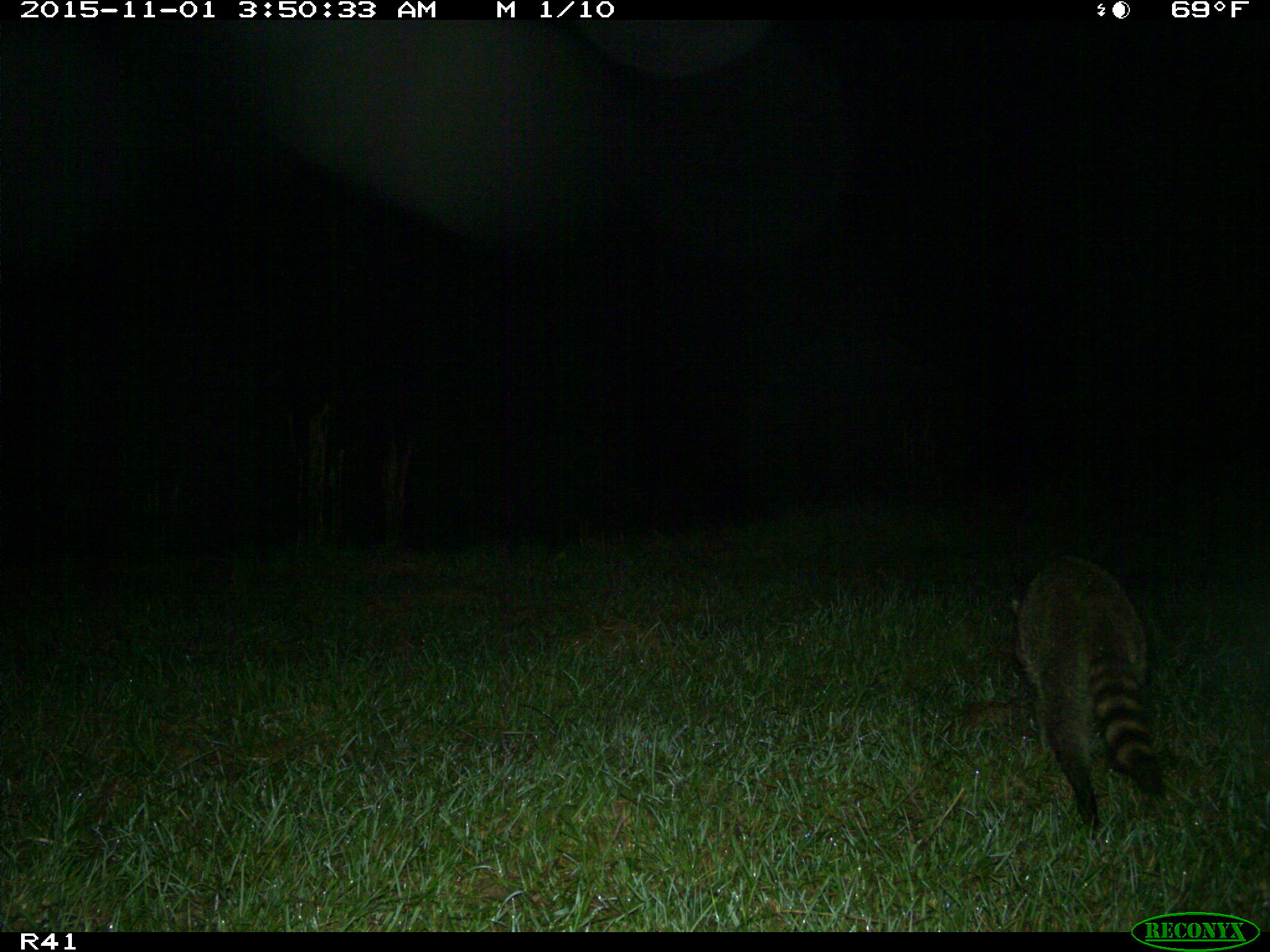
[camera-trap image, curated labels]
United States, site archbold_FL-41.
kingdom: Animalia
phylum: Chordata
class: Mammalia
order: Carnivora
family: Procyonidae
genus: Procyon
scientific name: Procyon lotor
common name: common raccoon